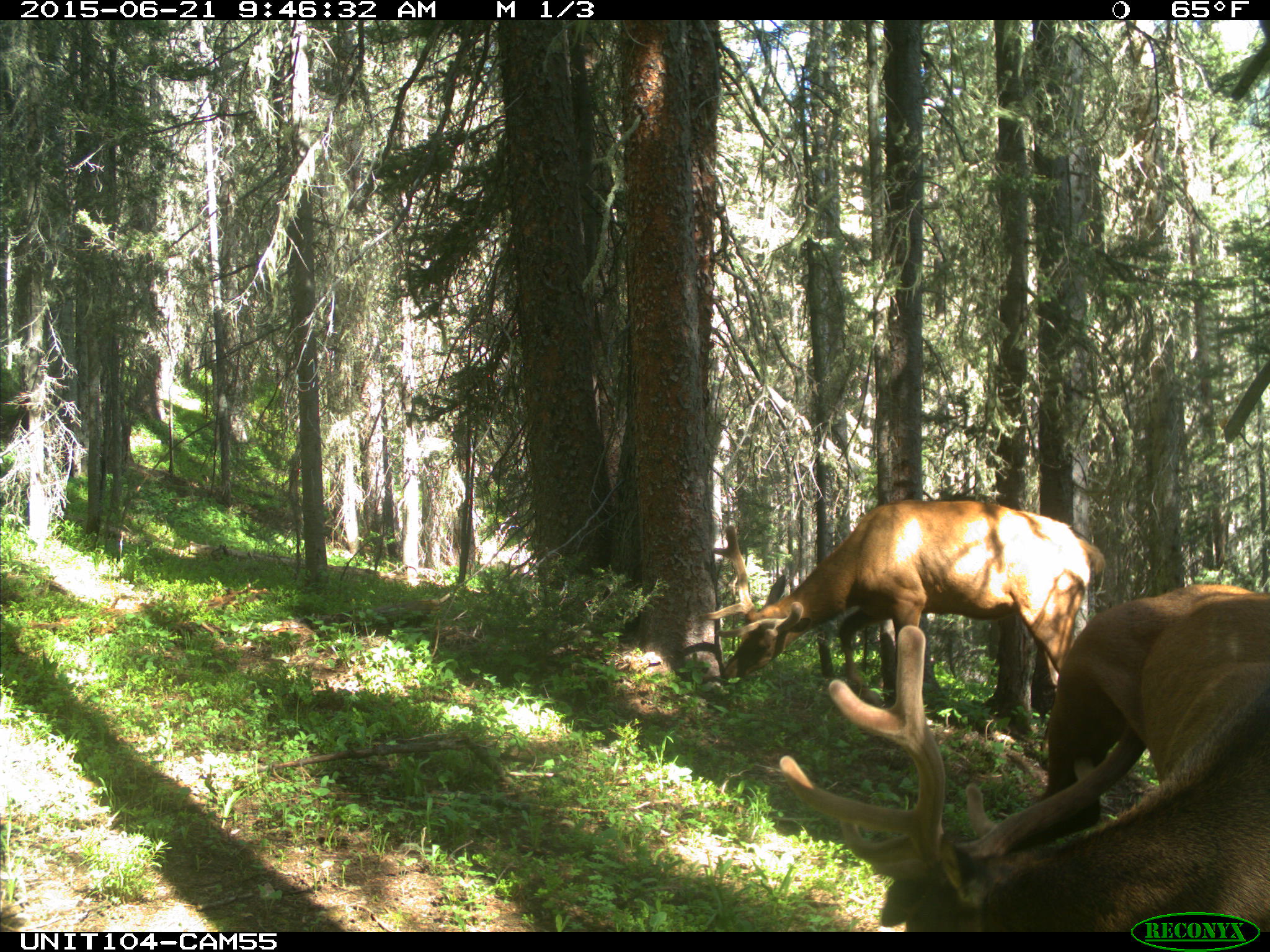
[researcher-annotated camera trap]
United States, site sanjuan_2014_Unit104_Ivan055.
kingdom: Animalia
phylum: Chordata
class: Mammalia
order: Artiodactyla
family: Cervidae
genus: Cervus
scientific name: Cervus elaphus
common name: red deer